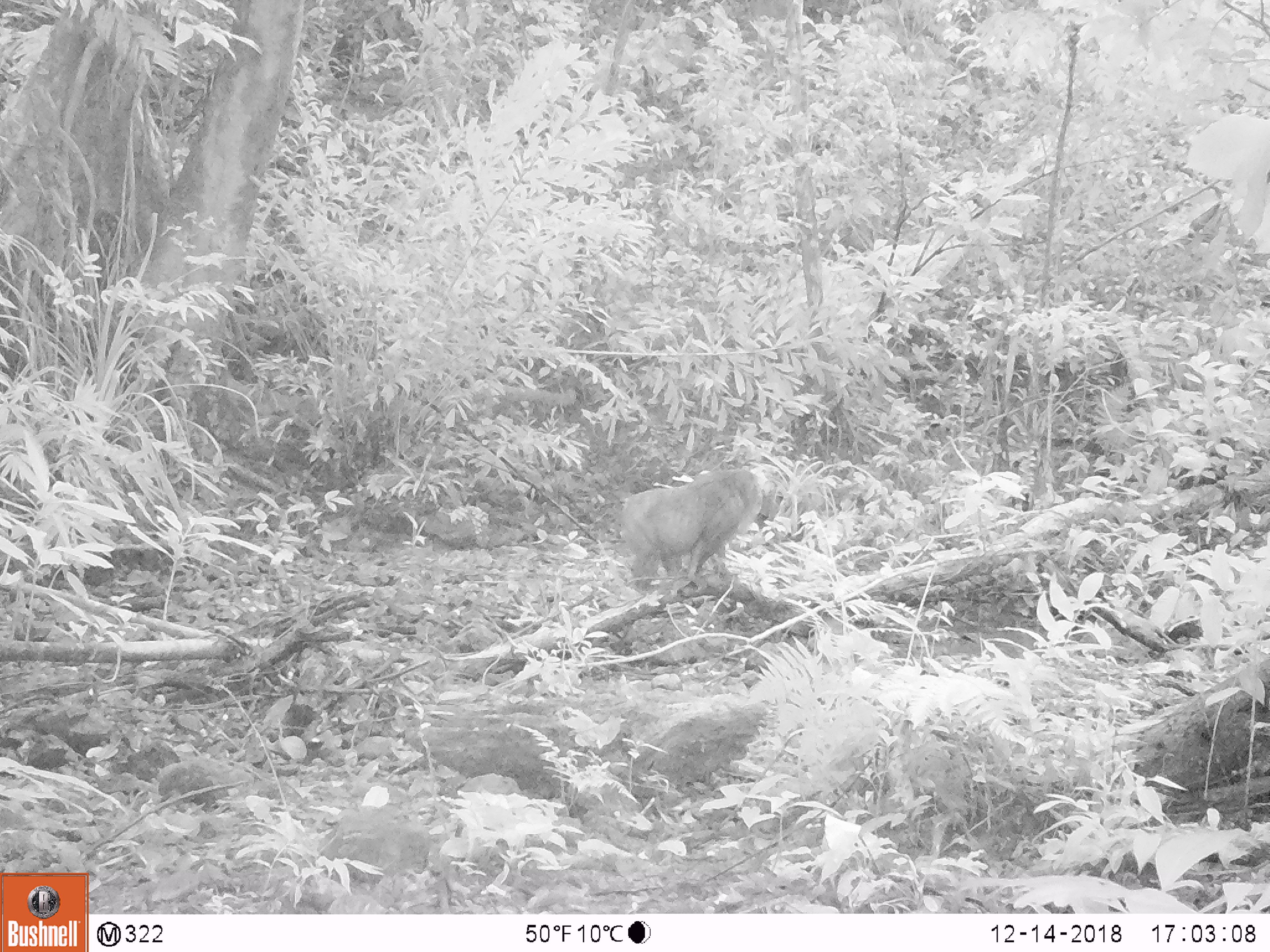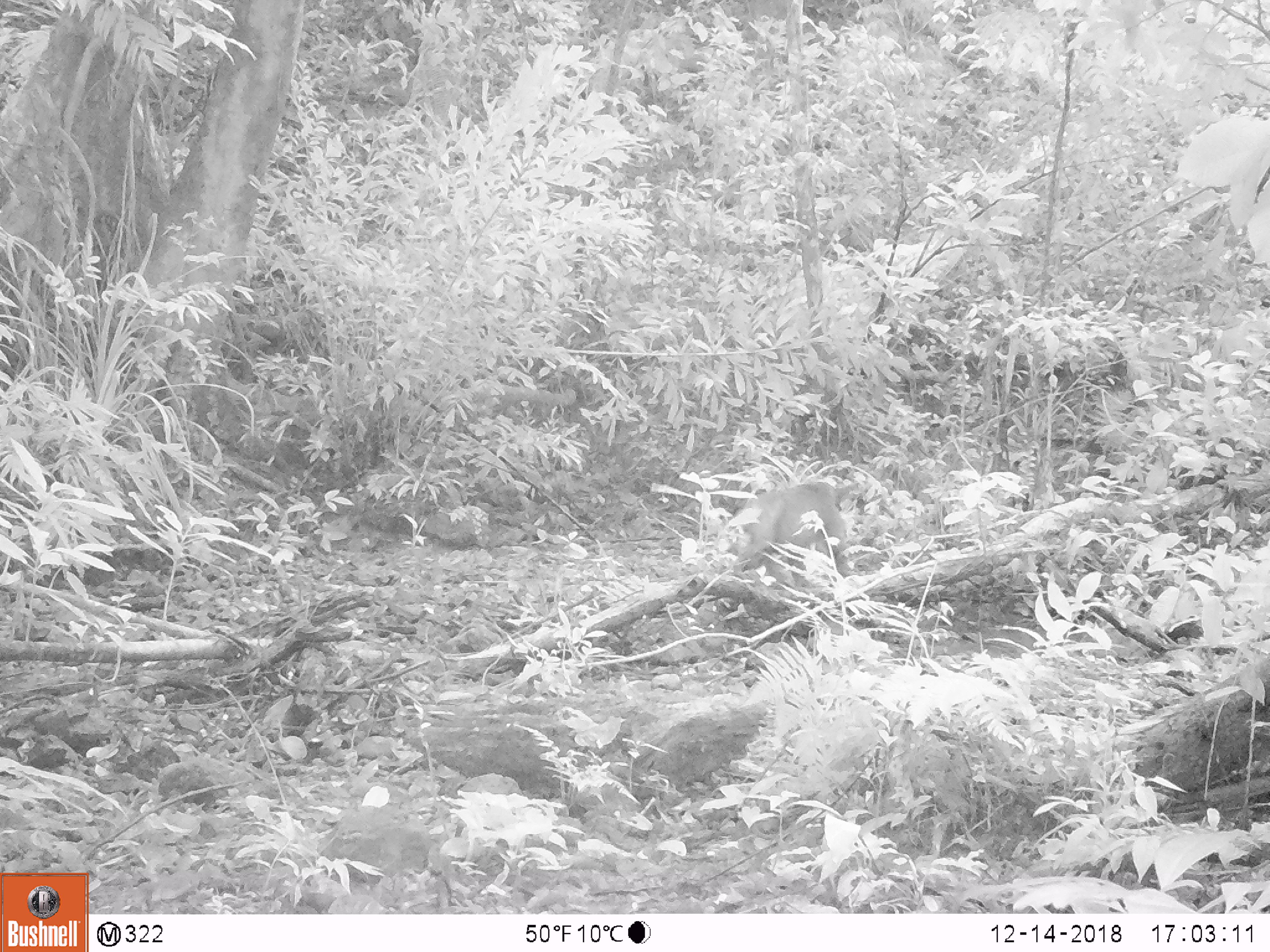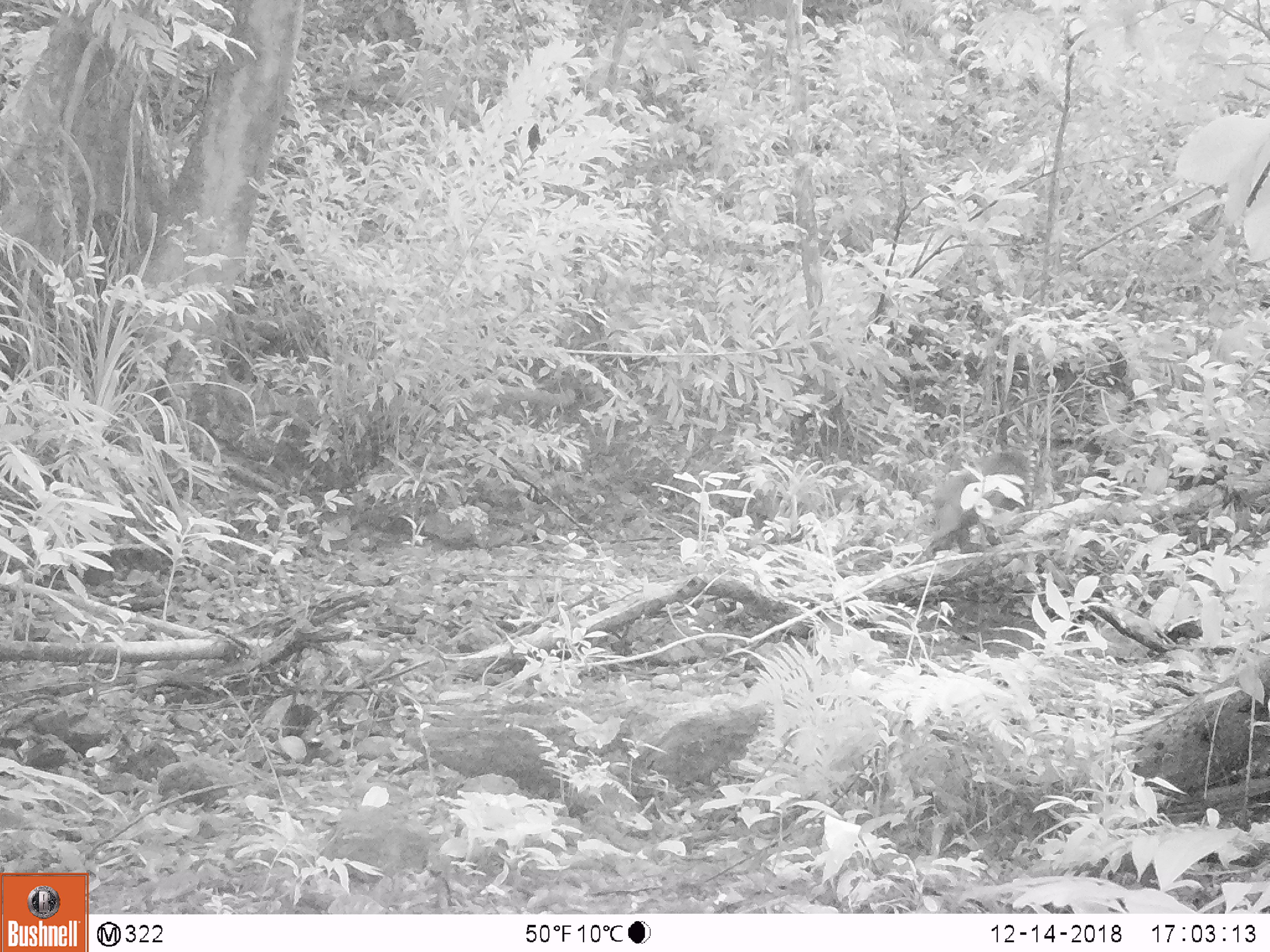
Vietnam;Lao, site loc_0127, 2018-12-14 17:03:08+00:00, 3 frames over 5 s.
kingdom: Animalia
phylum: Chordata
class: Mammalia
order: Primates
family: Cercopithecidae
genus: Macaca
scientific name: Macaca arctoides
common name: stump-tailed macaque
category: stump tailed macaque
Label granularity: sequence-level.